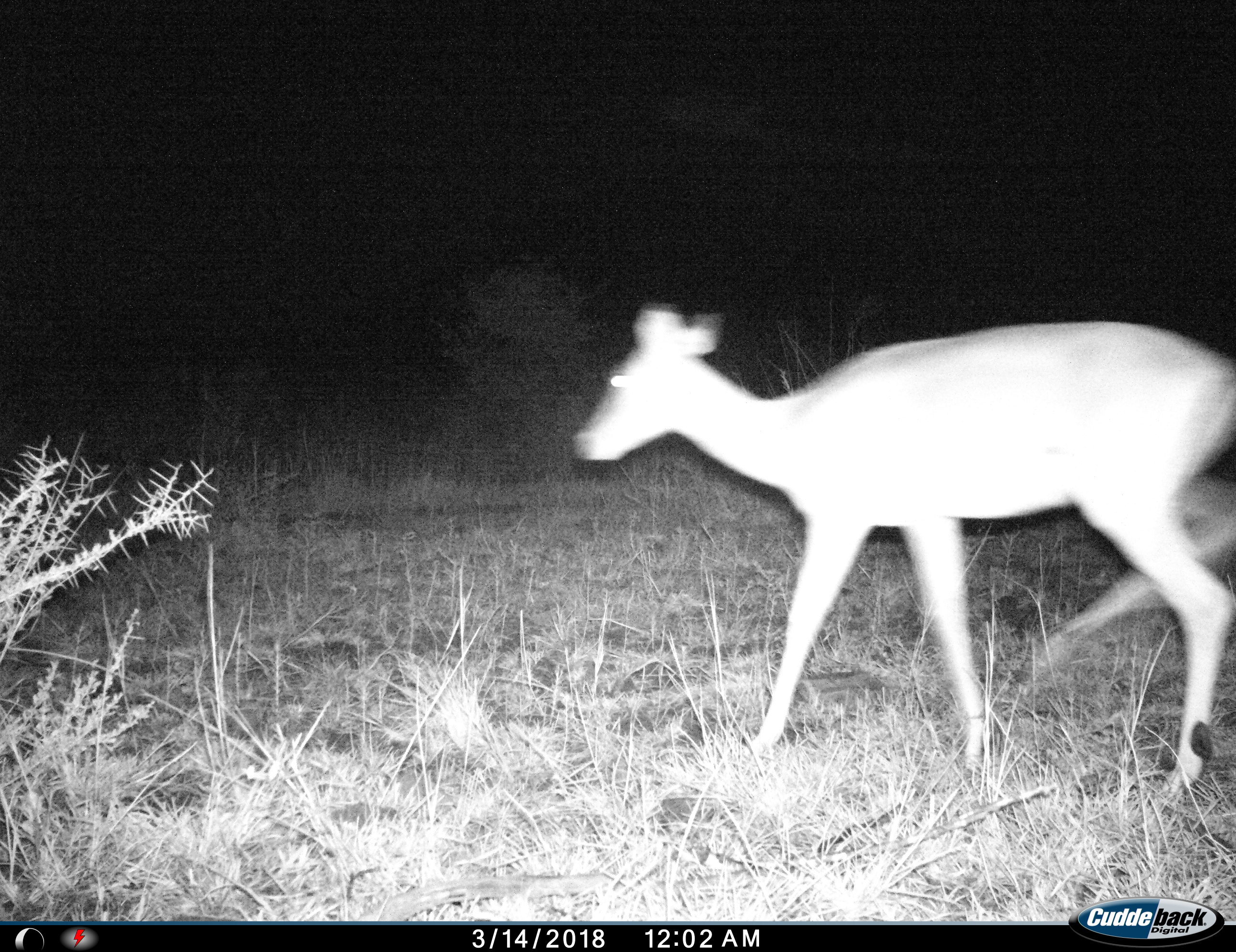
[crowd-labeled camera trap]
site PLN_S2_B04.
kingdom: Animalia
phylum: Chordata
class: Mammalia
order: Artiodactyla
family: Bovidae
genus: Aepyceros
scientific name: Aepyceros melampus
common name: impala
Impala (Aepyceros melampus), count 1. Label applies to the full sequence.